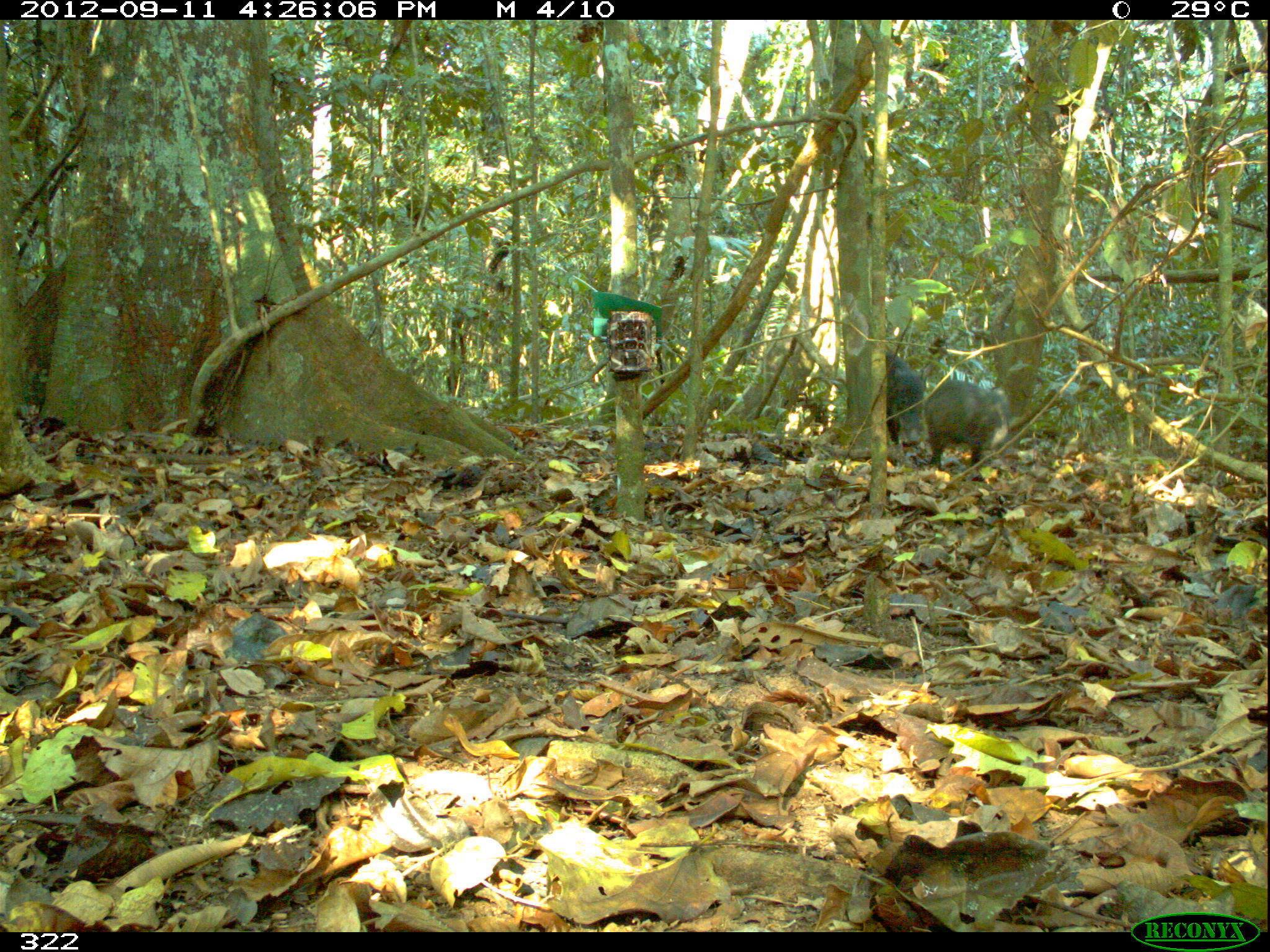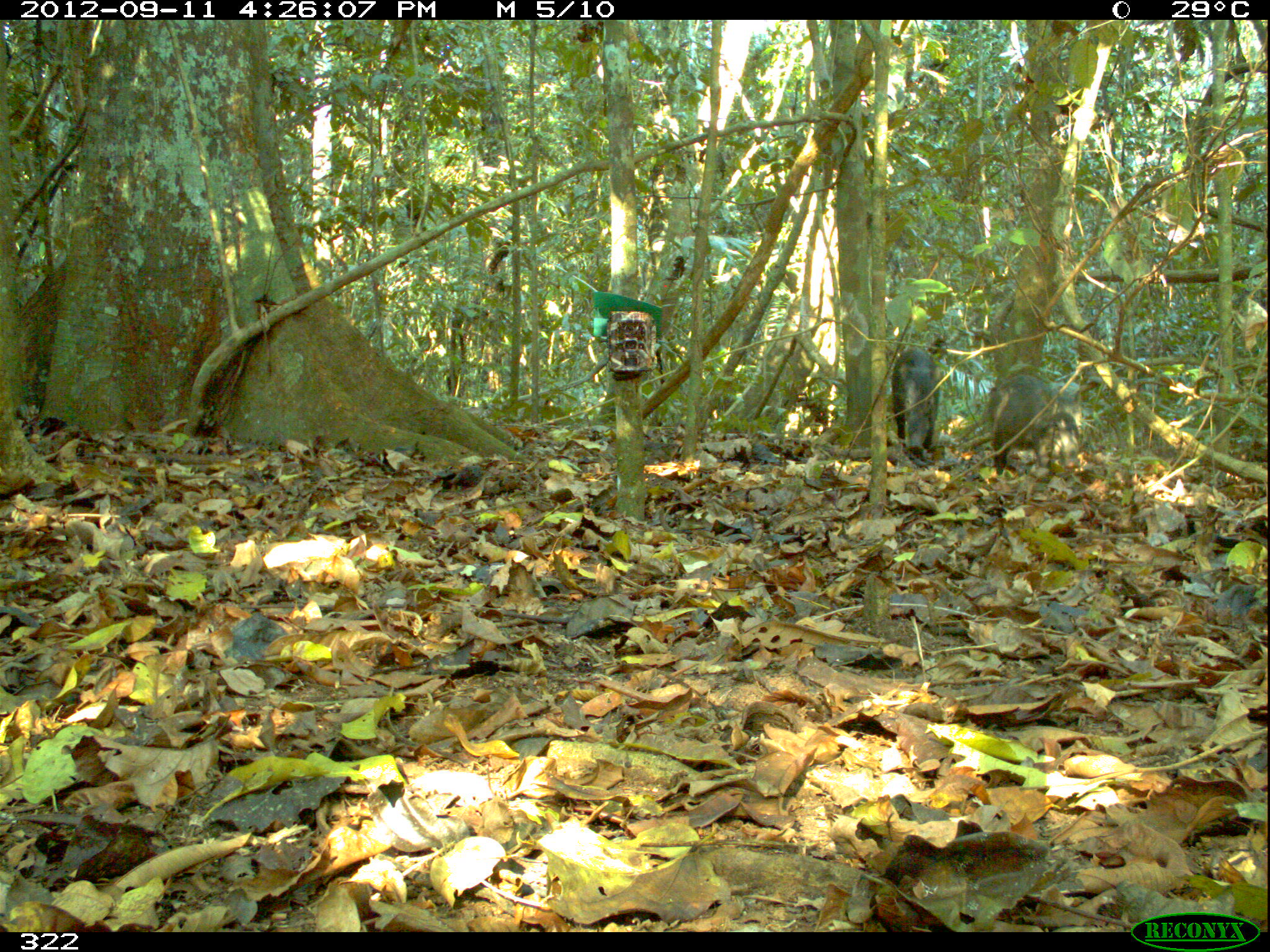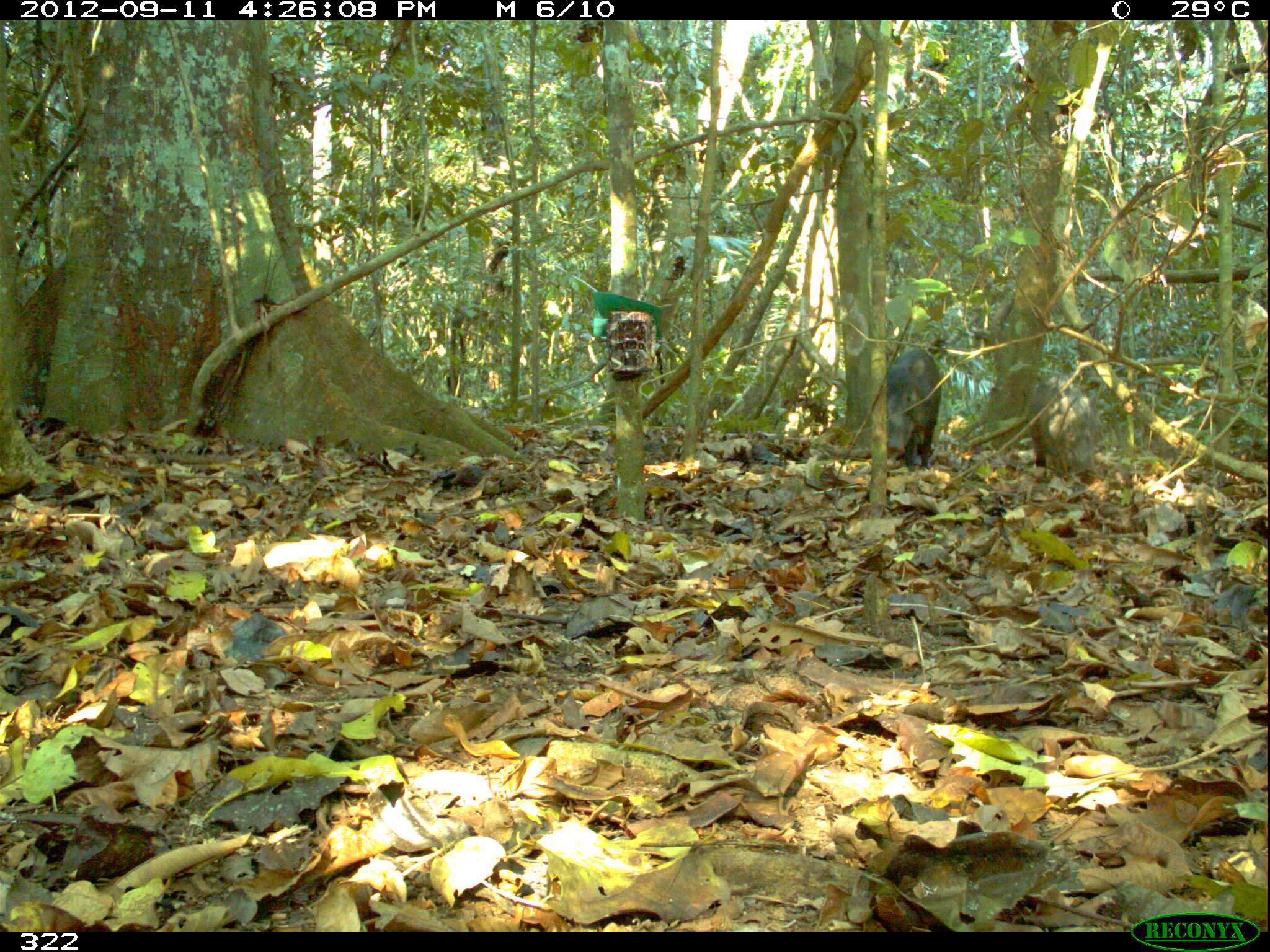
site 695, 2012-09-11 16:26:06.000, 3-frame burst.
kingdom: Animalia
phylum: Chordata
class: Mammalia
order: Artiodactyla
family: Tayassuidae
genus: Tayassu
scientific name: Tayassu pecari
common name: white-lipped peccary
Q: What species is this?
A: Tayassu pecari (white-lipped peccary).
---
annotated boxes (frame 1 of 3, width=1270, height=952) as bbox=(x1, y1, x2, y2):
tayassu pecari: bbox=(923, 378, 1010, 482); bbox=(886, 351, 921, 448)